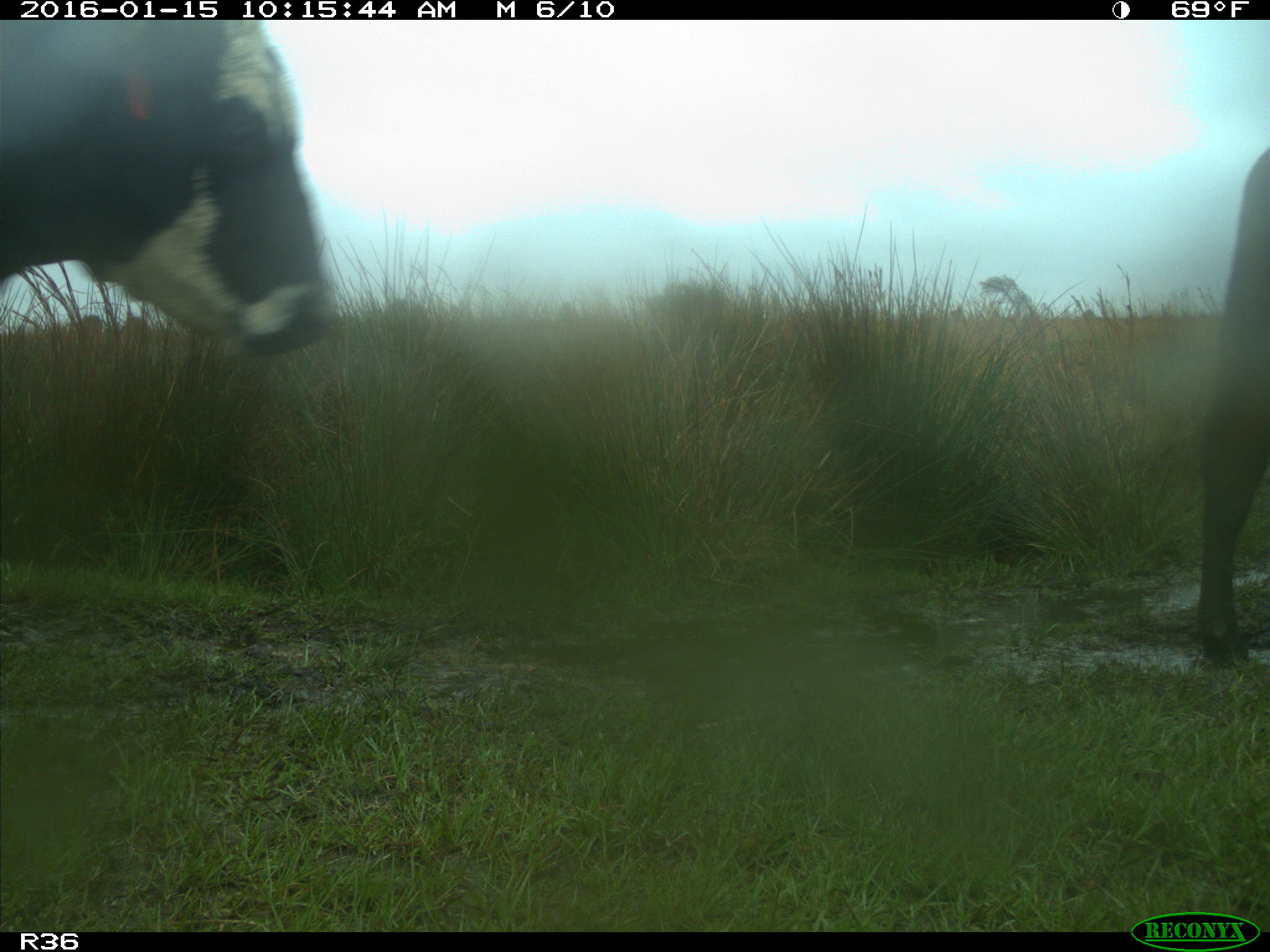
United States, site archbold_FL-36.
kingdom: Animalia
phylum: Chordata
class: Mammalia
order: Artiodactyla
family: Bovidae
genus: Bos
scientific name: Bos taurus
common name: domestic cow